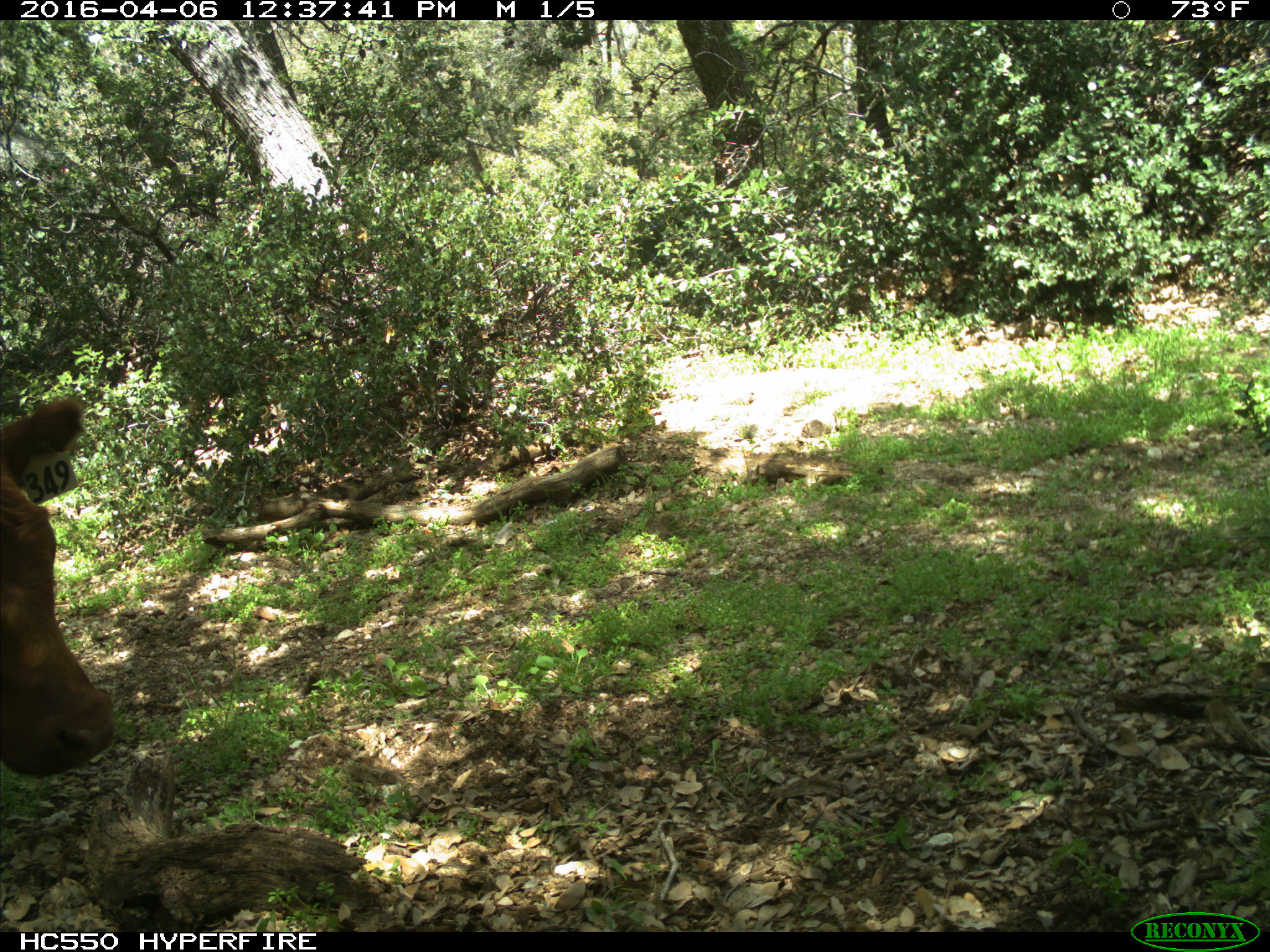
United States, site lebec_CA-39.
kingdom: Animalia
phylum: Chordata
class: Mammalia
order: Artiodactyla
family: Bovidae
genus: Bos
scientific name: Bos taurus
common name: domestic cow